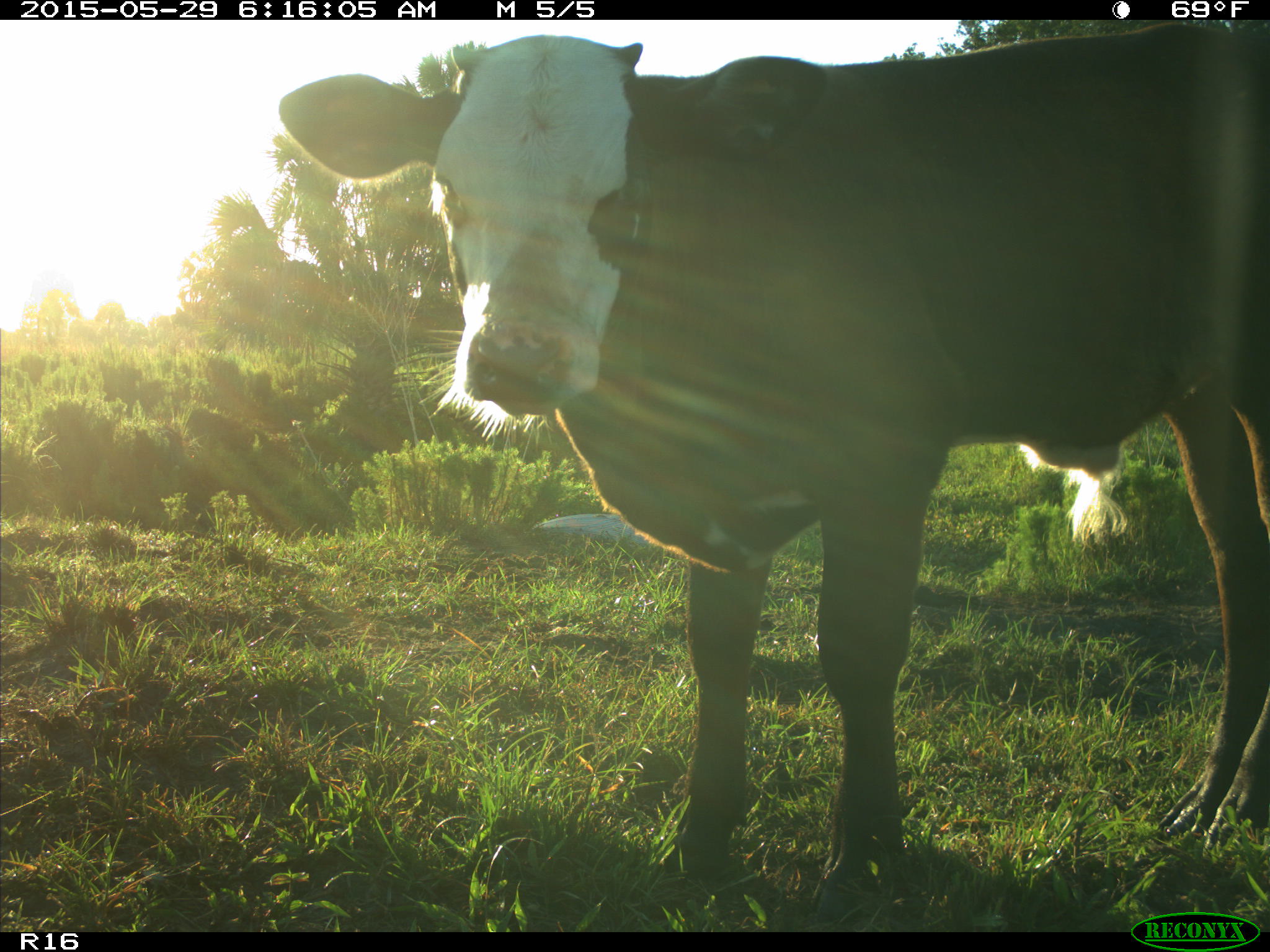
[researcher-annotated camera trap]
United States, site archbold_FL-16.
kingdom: Animalia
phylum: Chordata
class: Mammalia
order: Artiodactyla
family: Bovidae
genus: Bos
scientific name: Bos taurus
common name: domestic cow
Bos taurus (domestic cow).